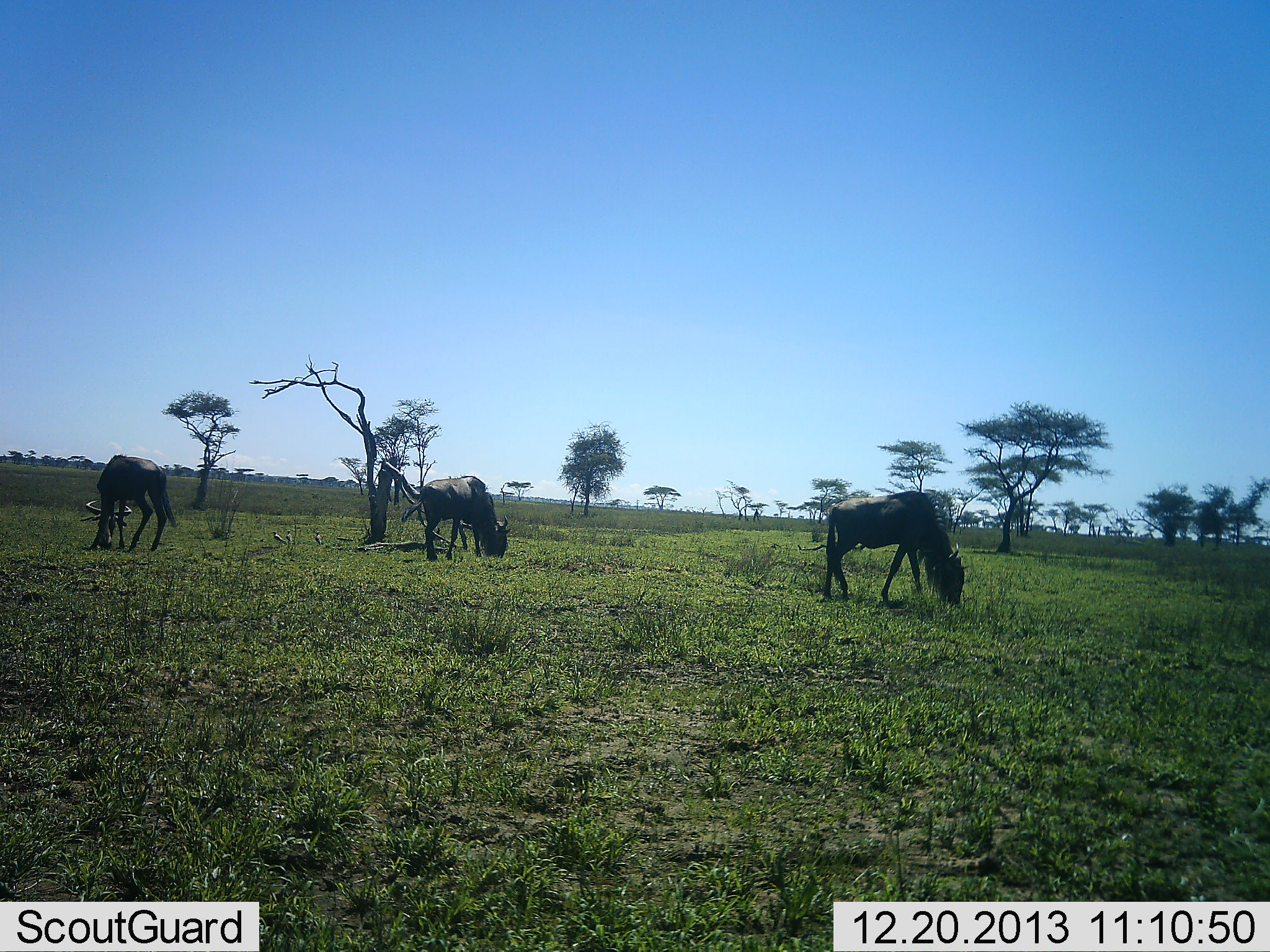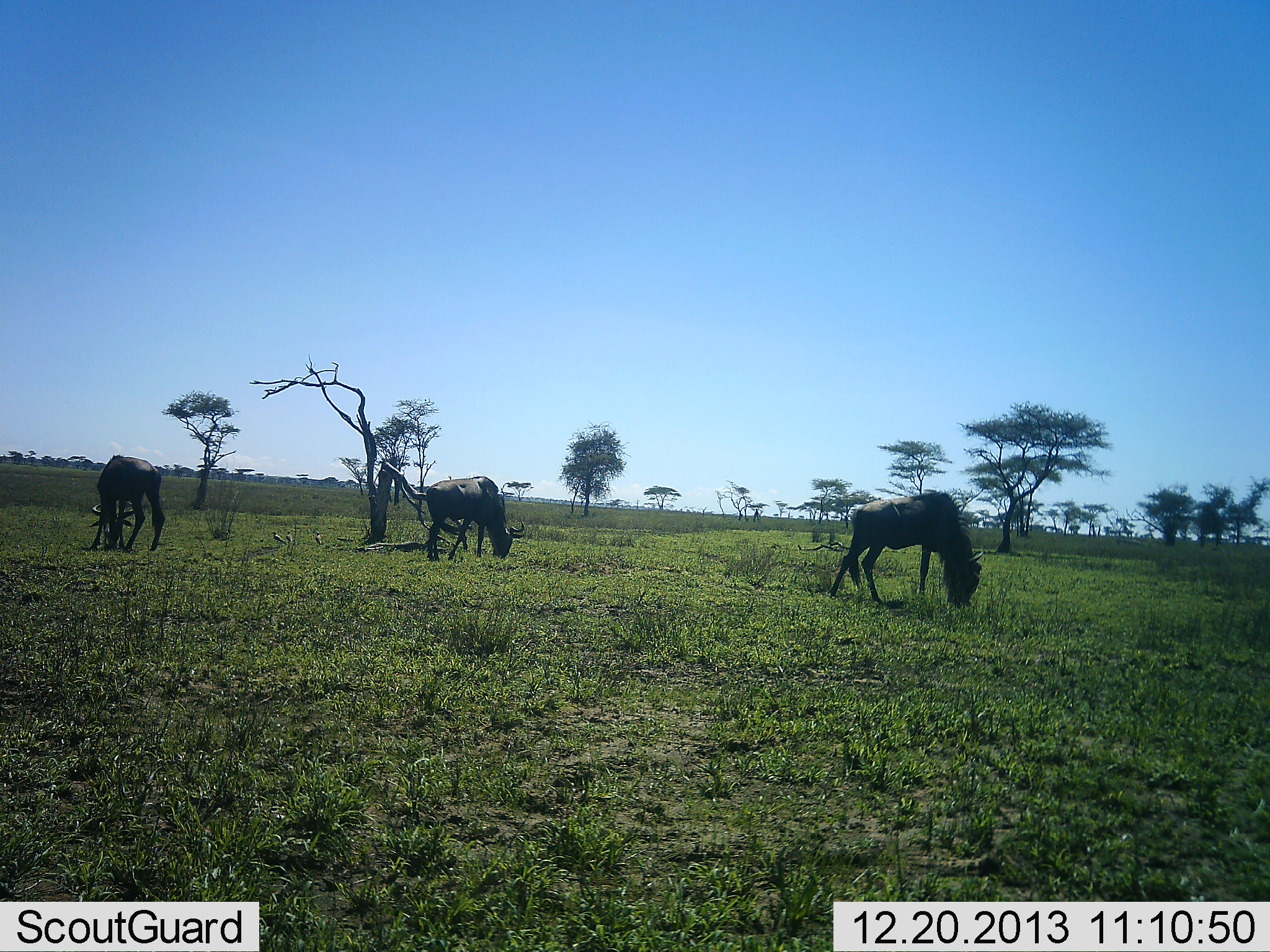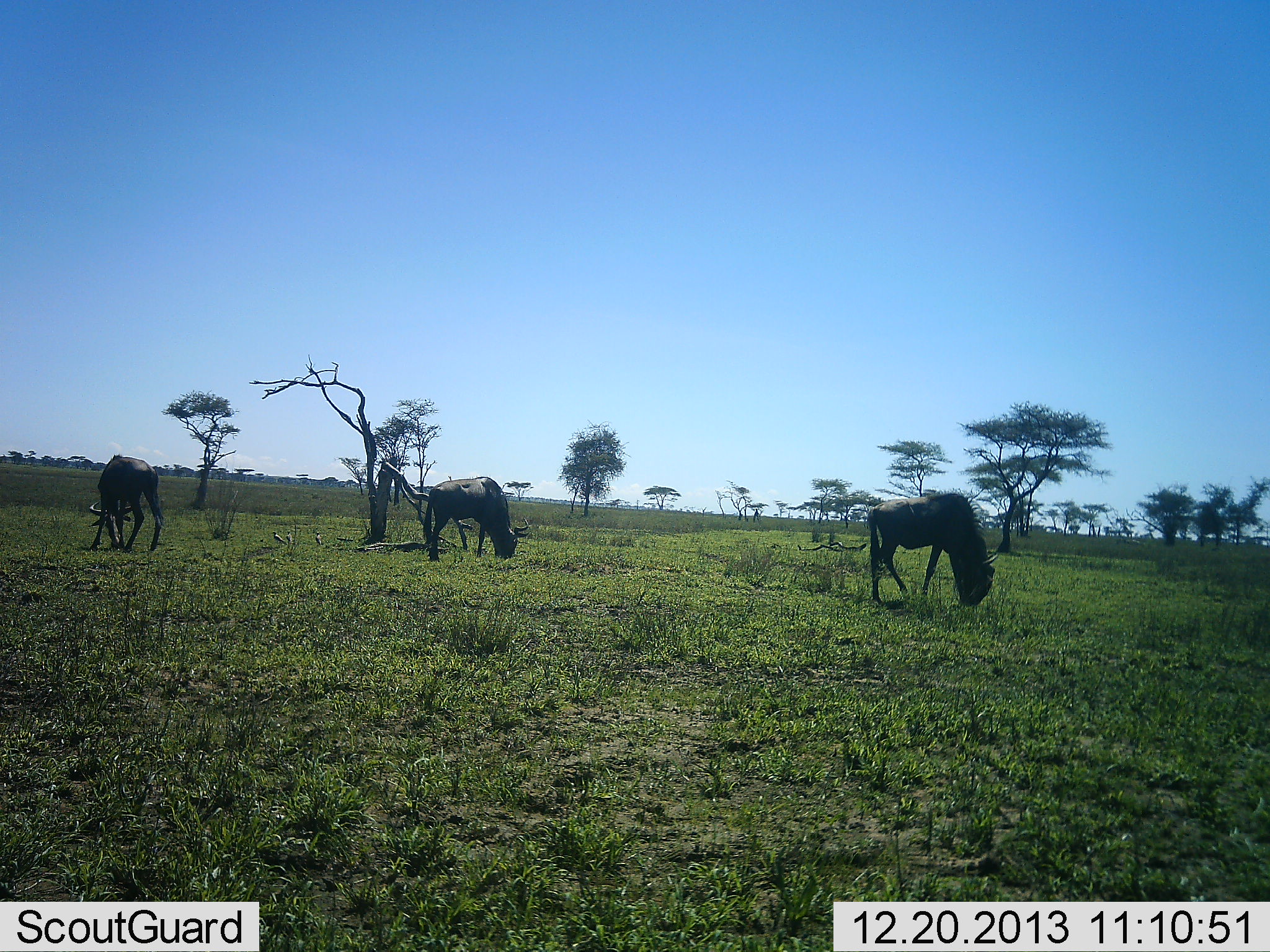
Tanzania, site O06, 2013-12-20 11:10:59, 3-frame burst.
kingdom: Animalia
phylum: Chordata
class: Mammalia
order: Artiodactyla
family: Bovidae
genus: Connochaetes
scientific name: Connochaetes taurinus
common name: blue wildebeest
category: wildebeest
Wildebeest (blue wildebeest) (Connochaetes taurinus), count 3. Behavior (volunteer vote fractions): standing 0%, resting 0%, moving 0%, interacting 0%. Young present (vote fraction): 0%. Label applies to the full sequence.